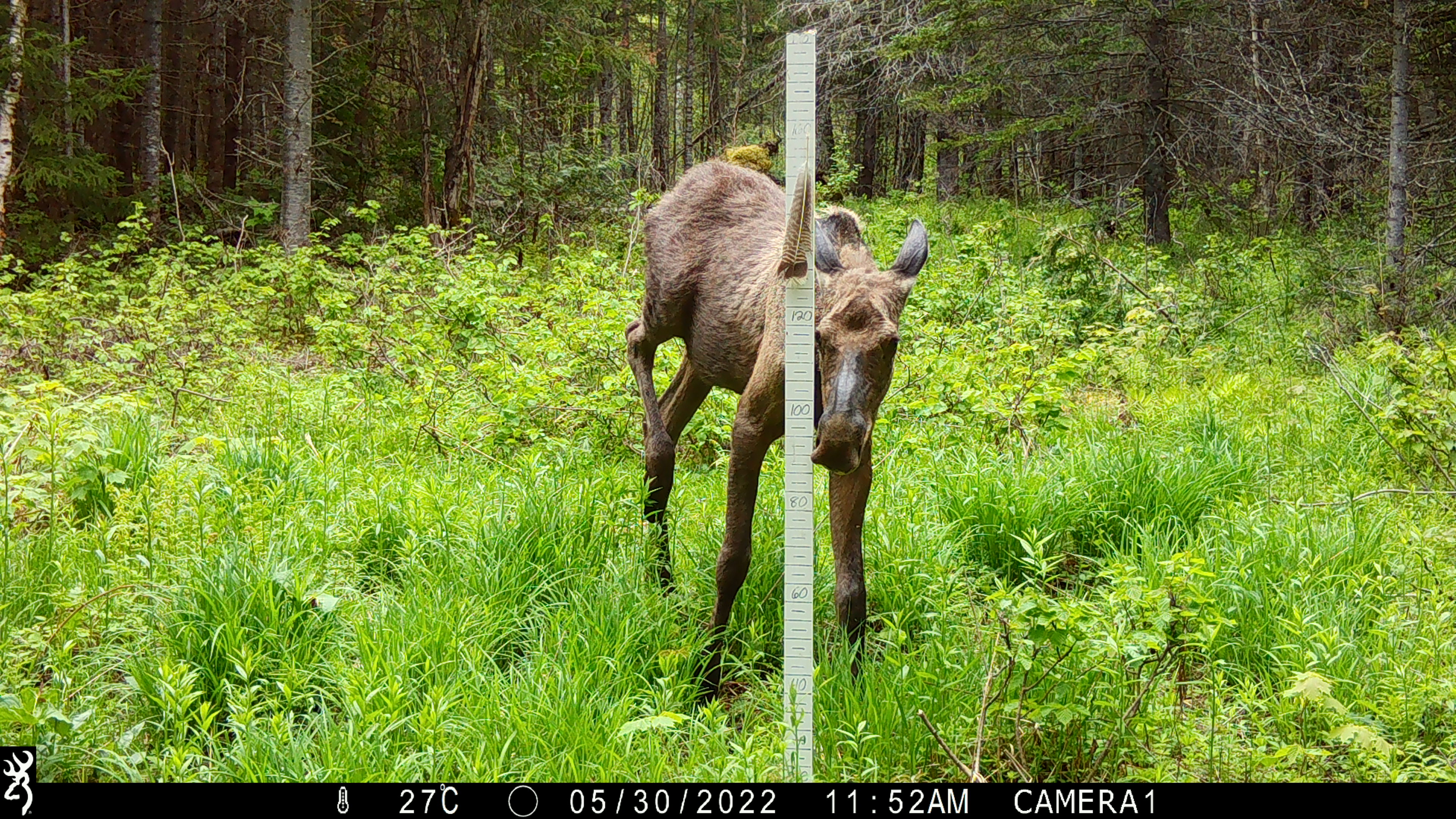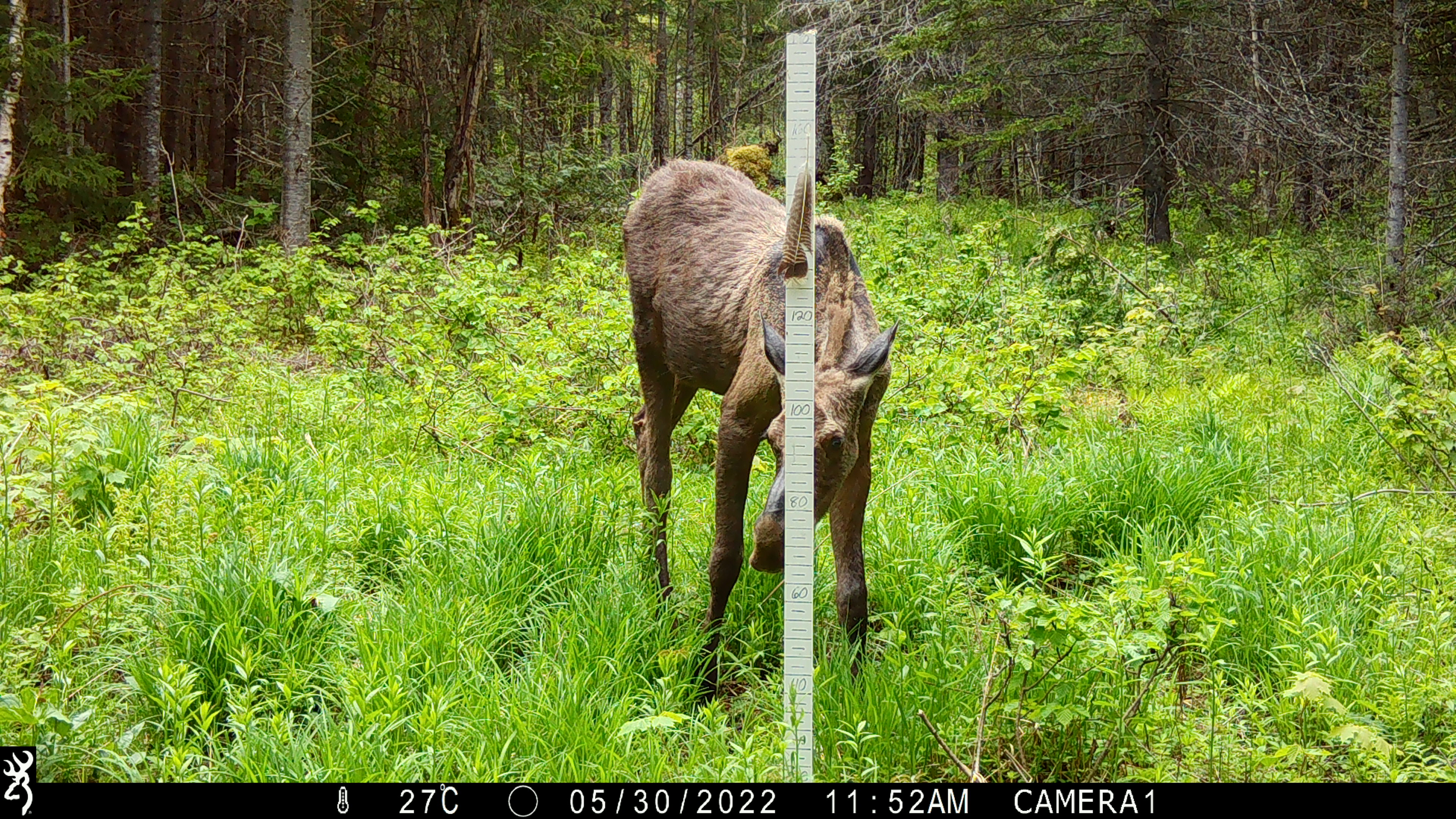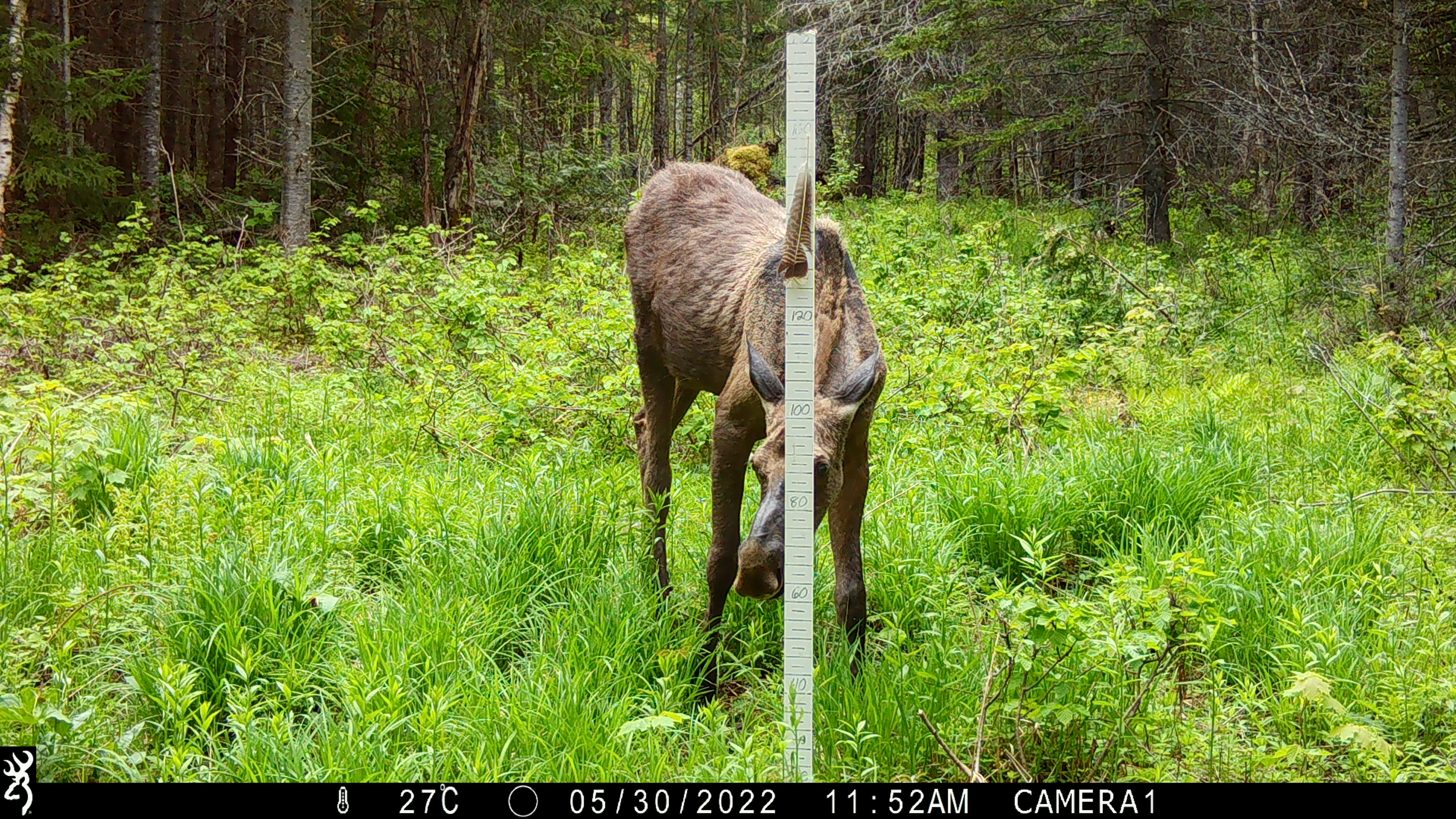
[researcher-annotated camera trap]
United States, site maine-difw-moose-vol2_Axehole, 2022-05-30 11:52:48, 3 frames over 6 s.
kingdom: Animalia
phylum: Chordata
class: Mammalia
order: Artiodactyla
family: Cervidae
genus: Alces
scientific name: Alces alces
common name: moose